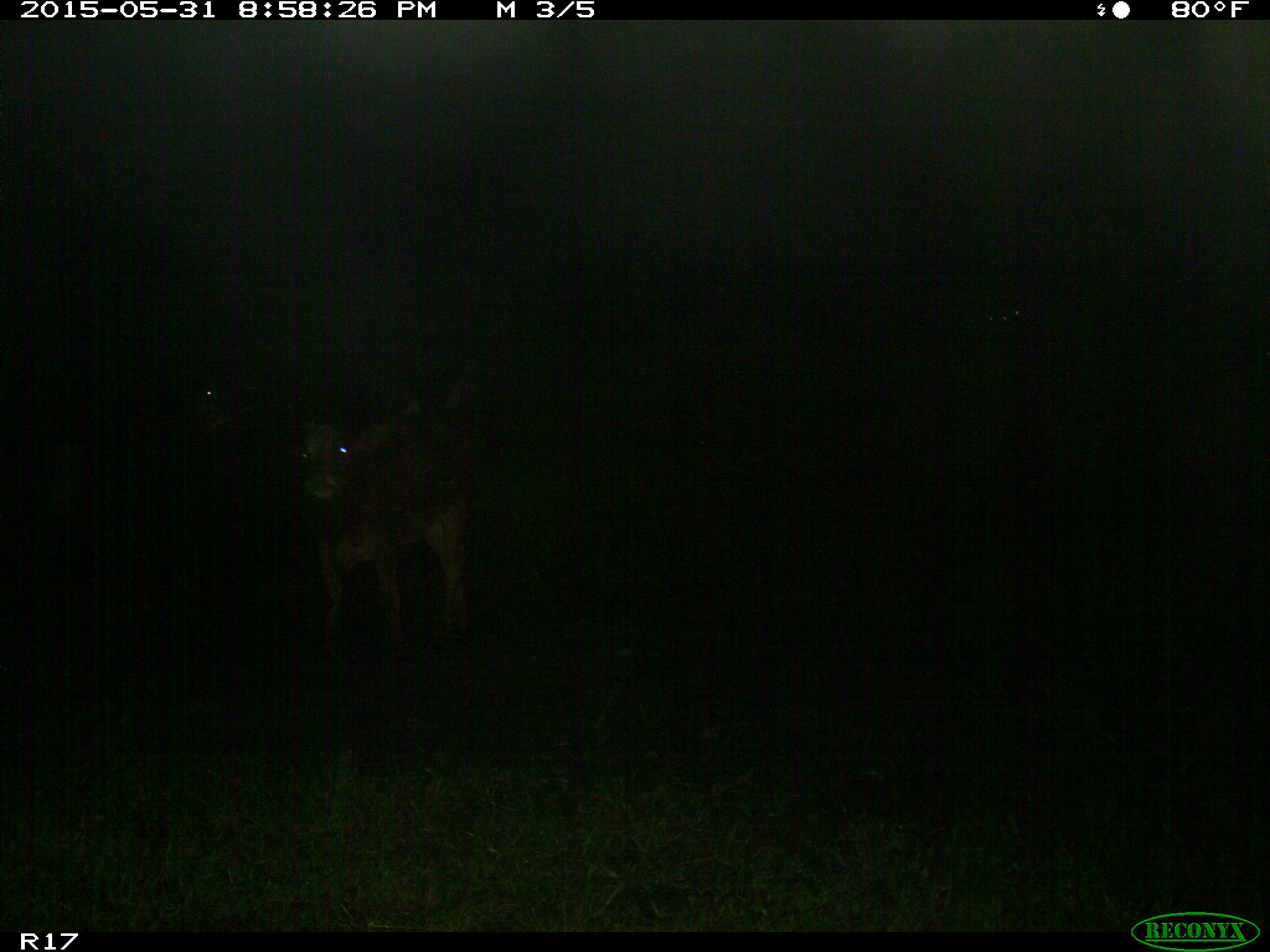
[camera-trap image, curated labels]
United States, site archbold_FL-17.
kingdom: Animalia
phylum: Chordata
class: Mammalia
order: Artiodactyla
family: Bovidae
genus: Bos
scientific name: Bos taurus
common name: domestic cow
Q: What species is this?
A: Bos taurus (domestic cow).